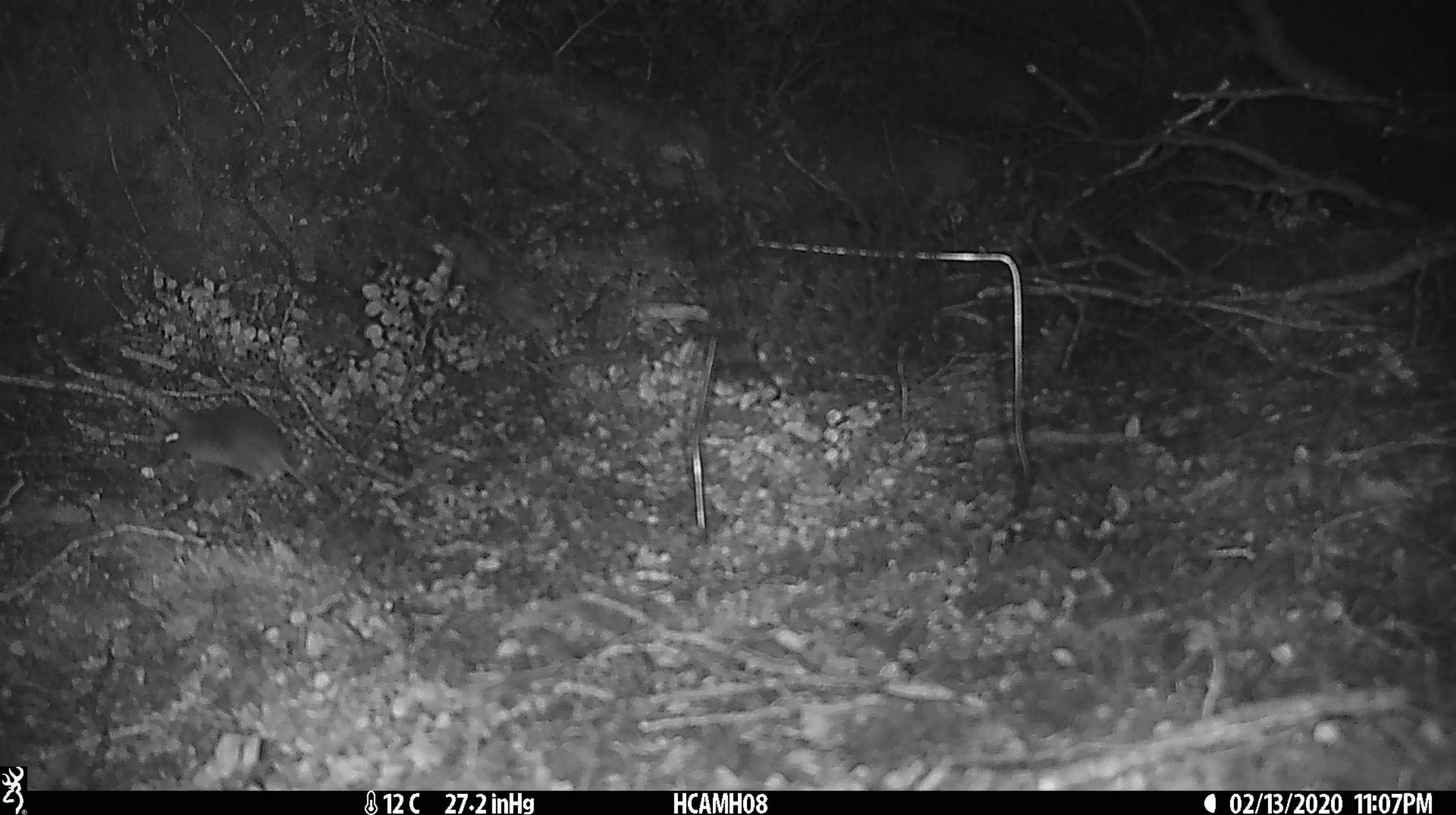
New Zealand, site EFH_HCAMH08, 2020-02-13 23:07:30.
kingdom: Animalia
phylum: Chordata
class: Mammalia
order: Rodentia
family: Muridae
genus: Mus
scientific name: Mus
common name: mouse